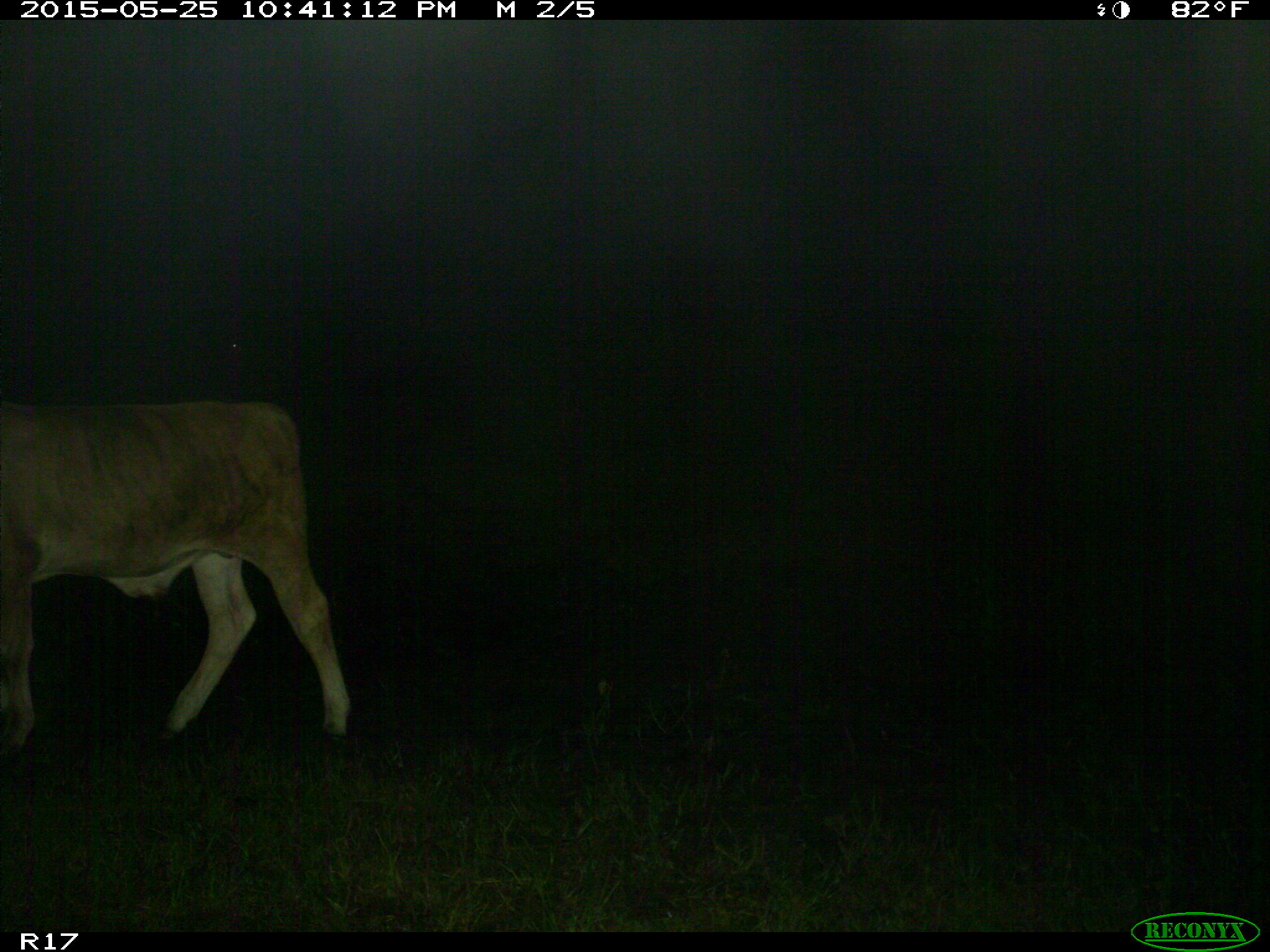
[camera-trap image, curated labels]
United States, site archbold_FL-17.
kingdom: Animalia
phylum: Chordata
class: Mammalia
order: Artiodactyla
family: Bovidae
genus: Bos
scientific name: Bos taurus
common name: domestic cow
Bos taurus (domestic cow).